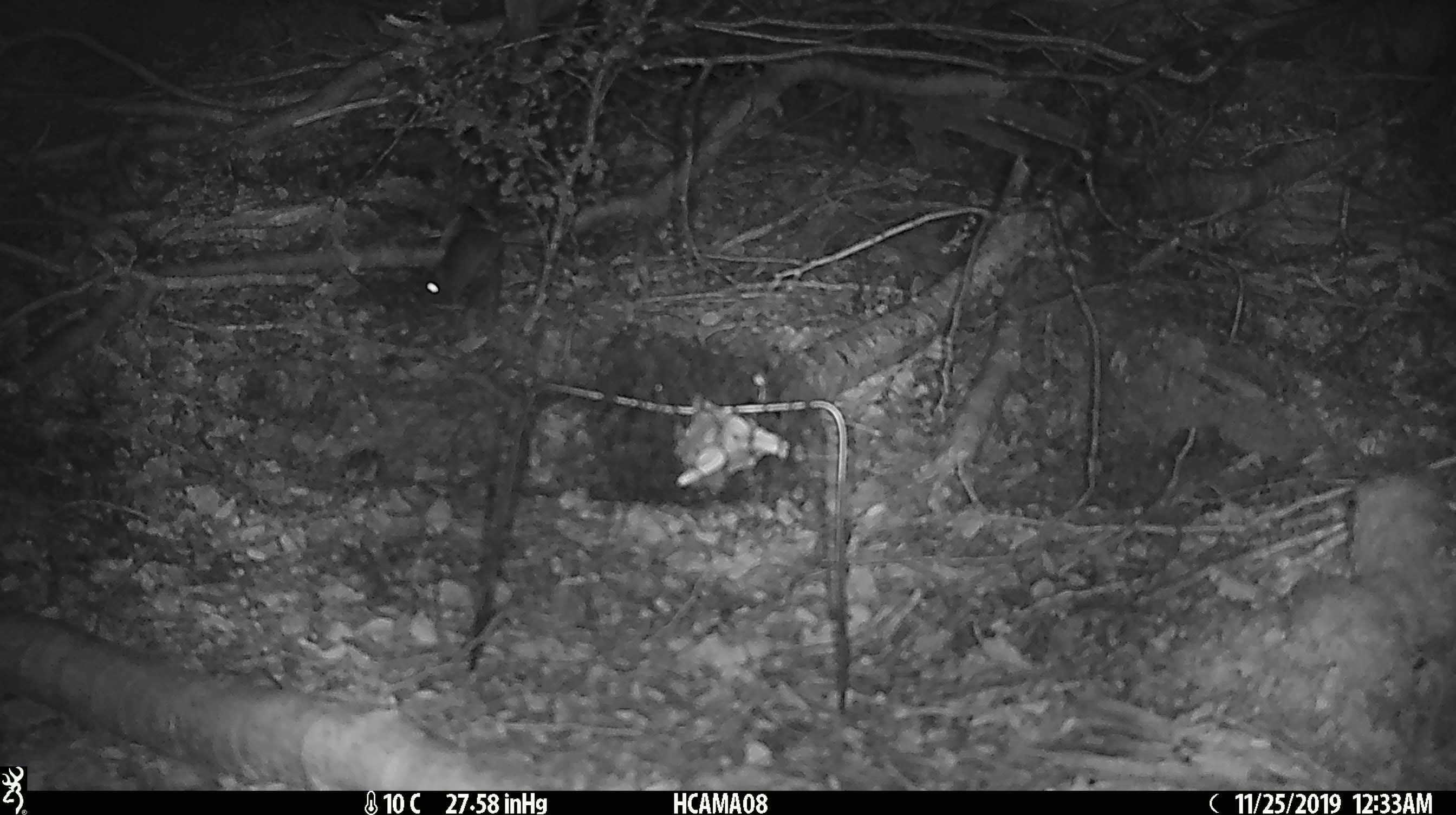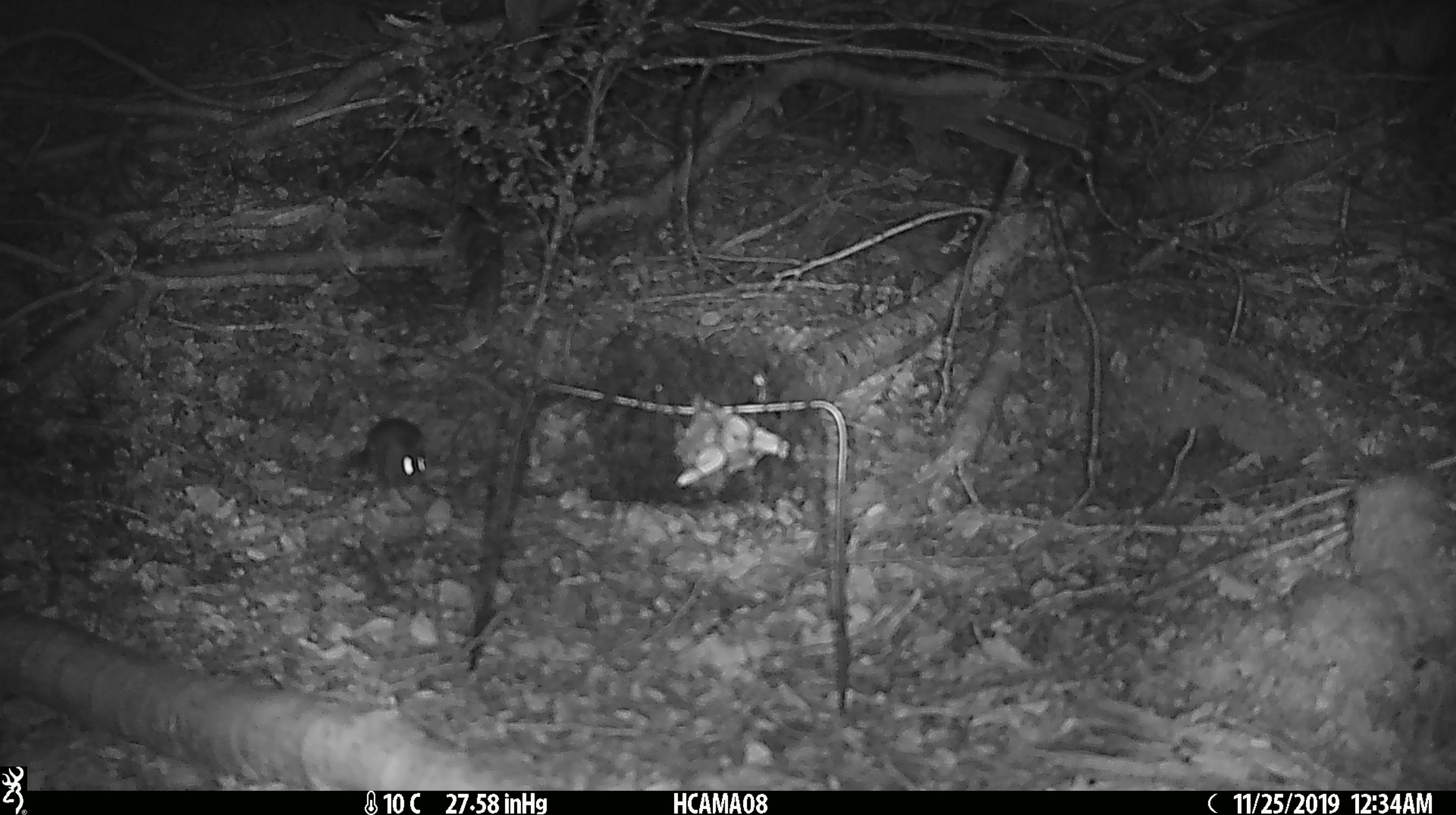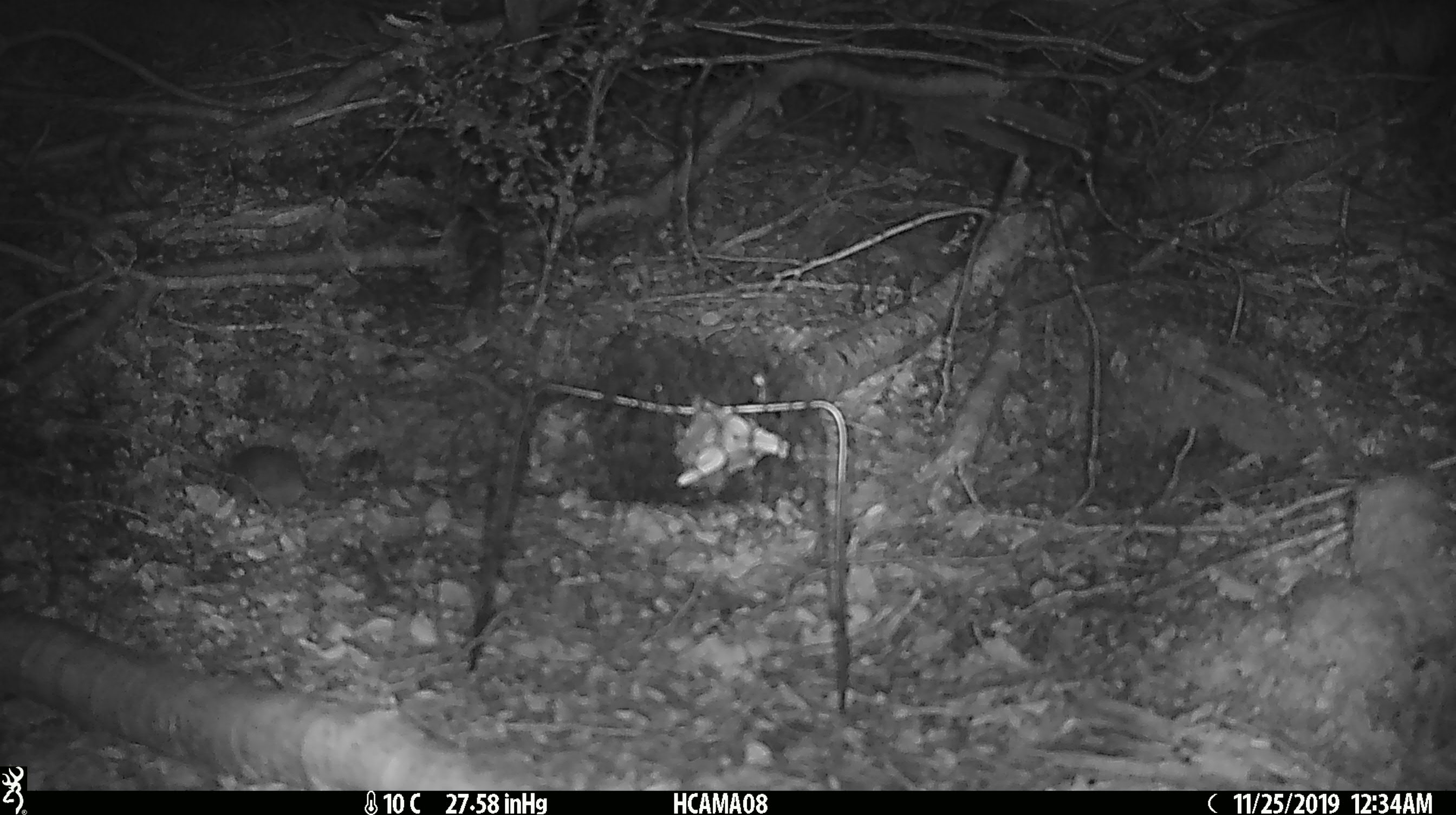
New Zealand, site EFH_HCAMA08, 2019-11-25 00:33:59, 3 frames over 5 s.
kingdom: Animalia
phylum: Chordata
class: Mammalia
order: Rodentia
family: Muridae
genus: Mus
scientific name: Mus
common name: mouse